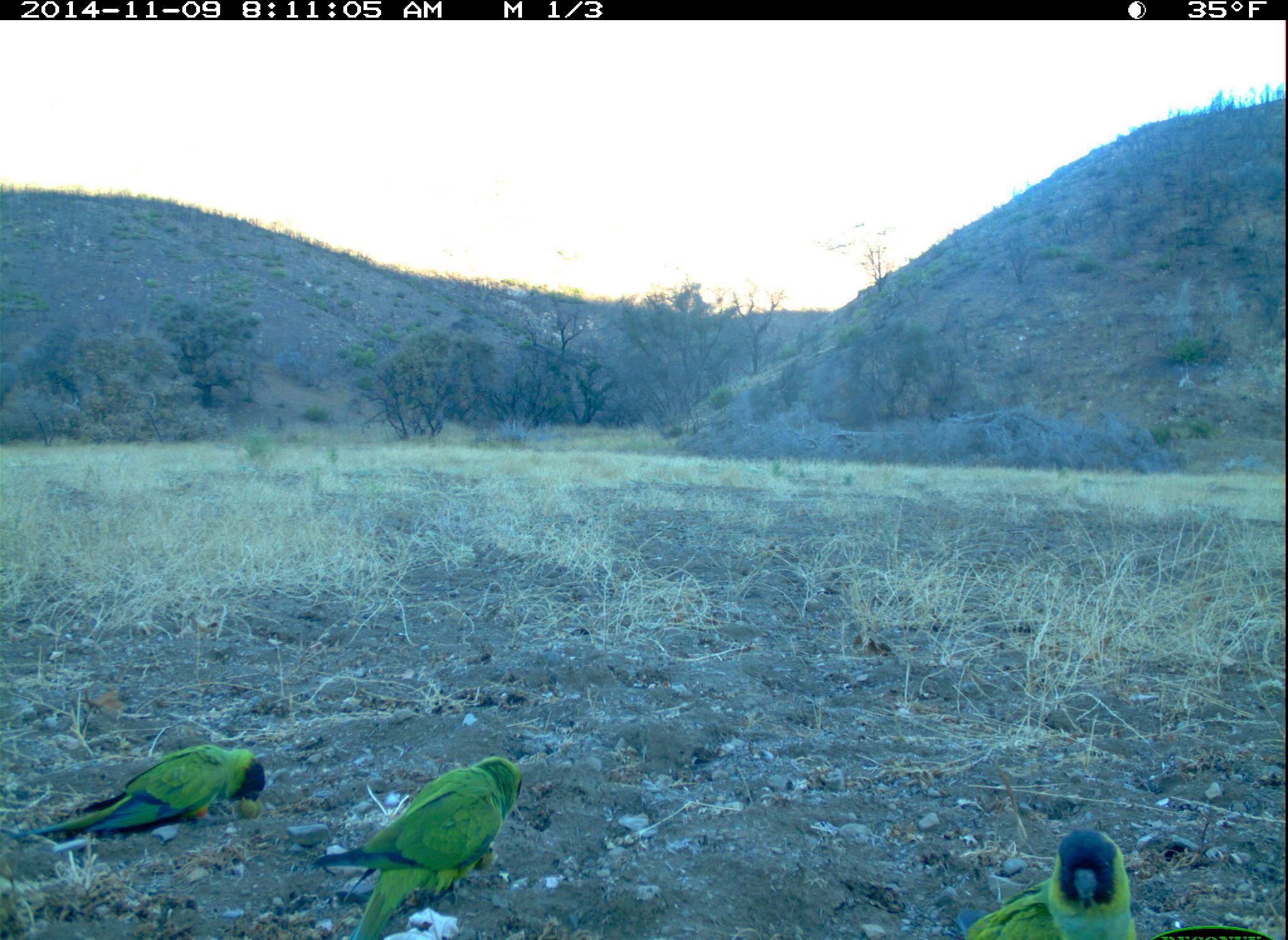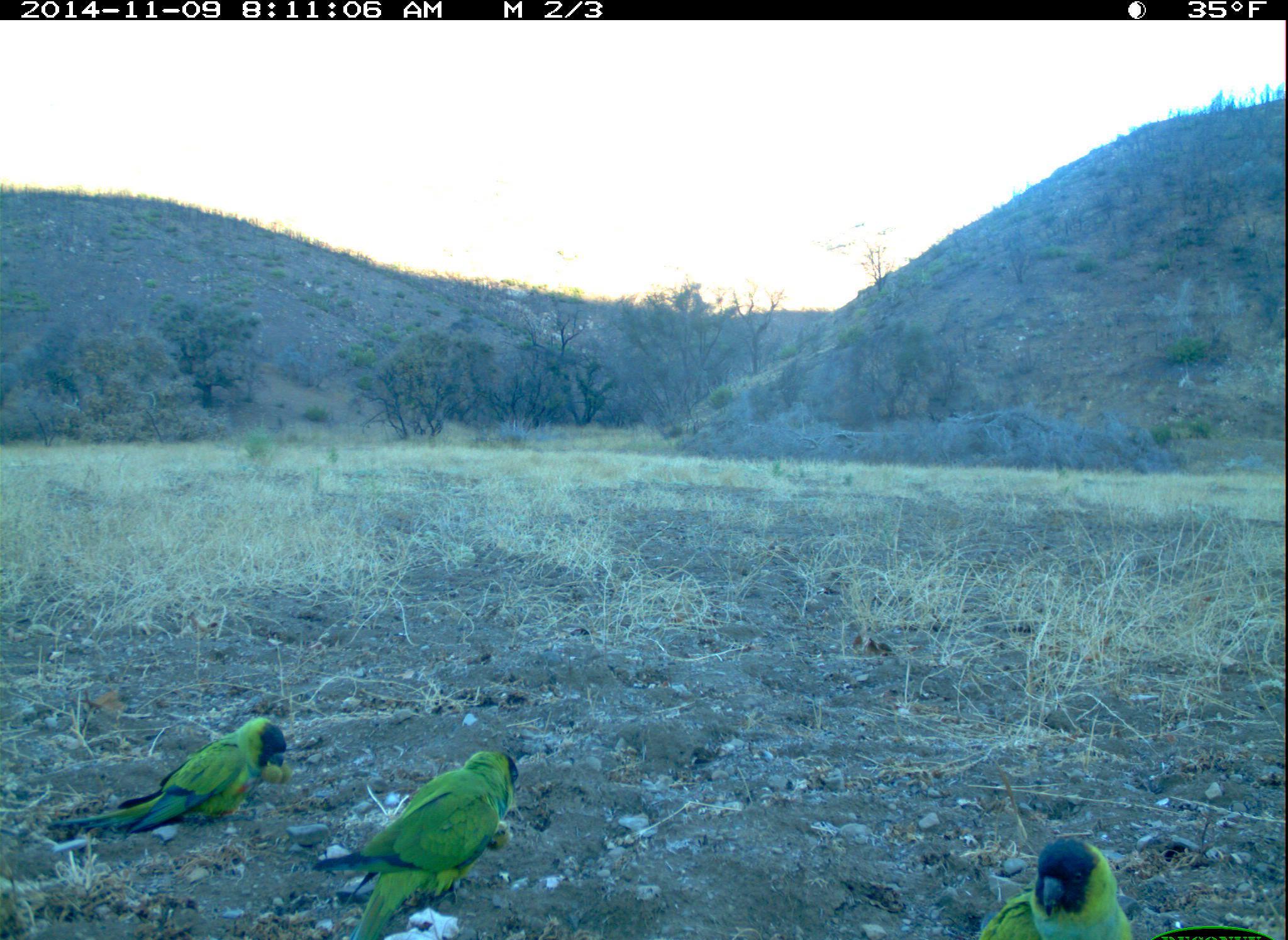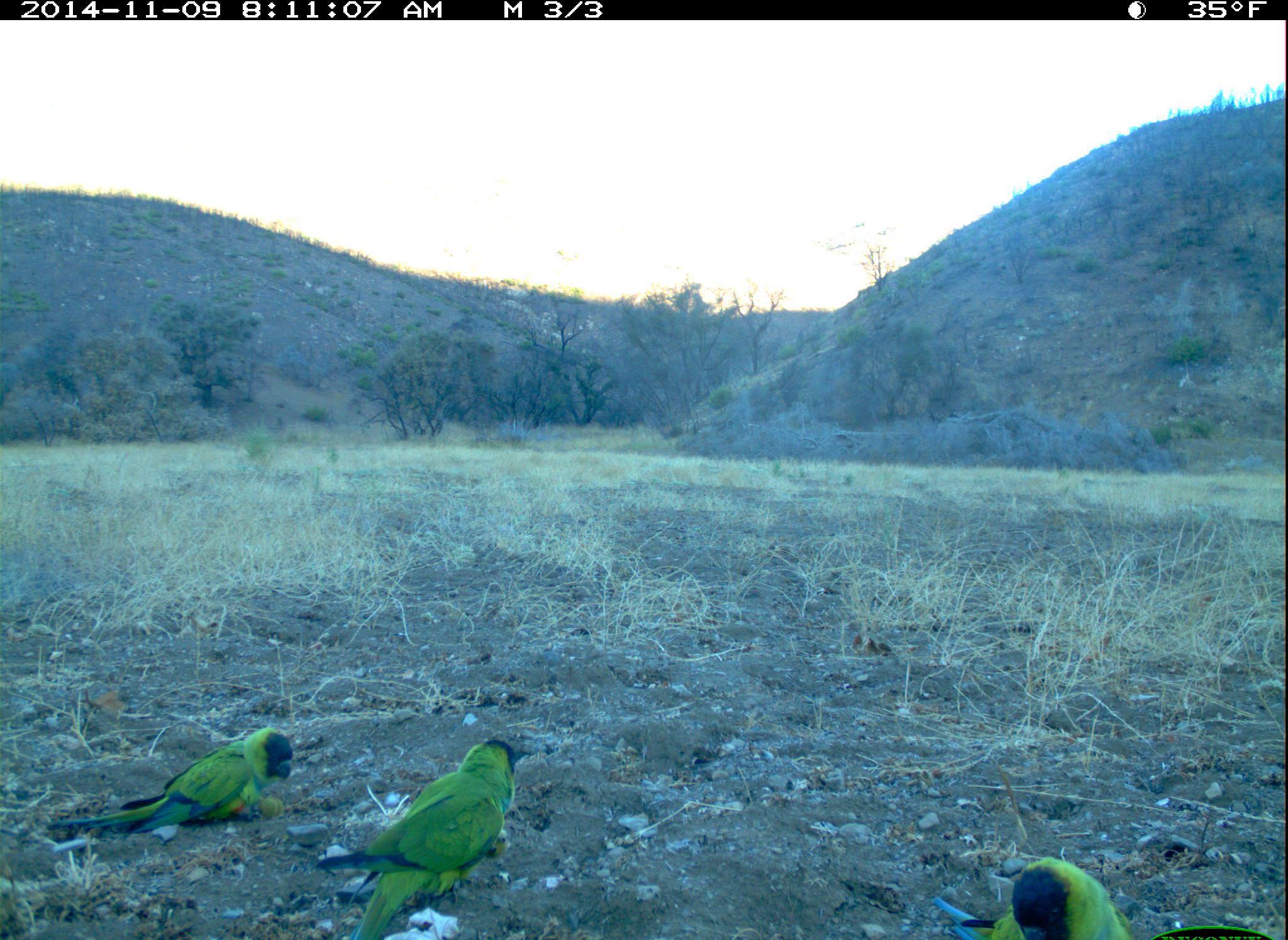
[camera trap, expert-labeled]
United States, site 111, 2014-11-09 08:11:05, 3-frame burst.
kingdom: Animalia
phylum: Chordata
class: Aves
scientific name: Aves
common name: bird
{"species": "bird (Aves)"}